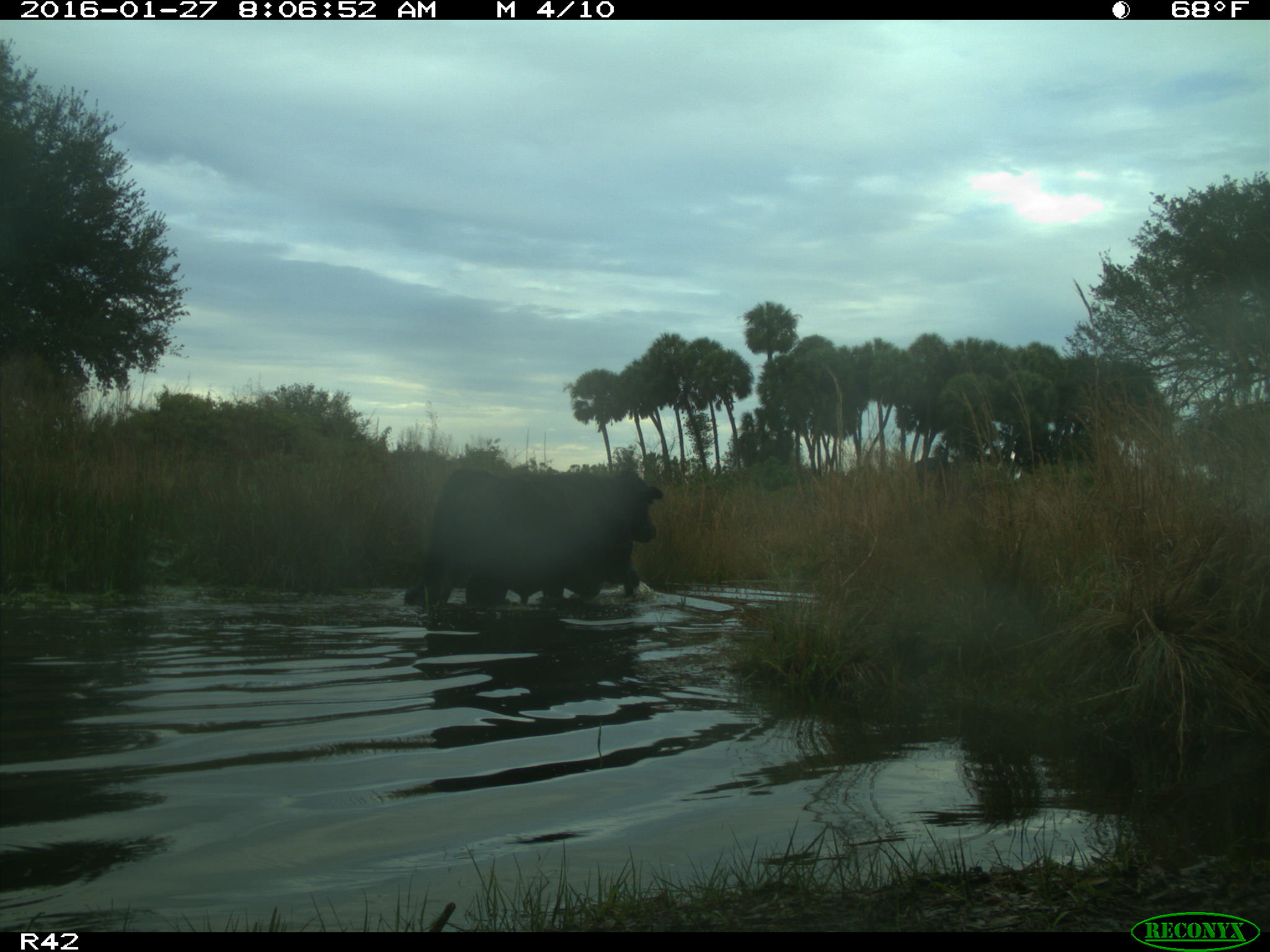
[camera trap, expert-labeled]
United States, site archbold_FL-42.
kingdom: Animalia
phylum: Chordata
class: Mammalia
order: Artiodactyla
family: Bovidae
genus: Bos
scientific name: Bos taurus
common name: domestic cow